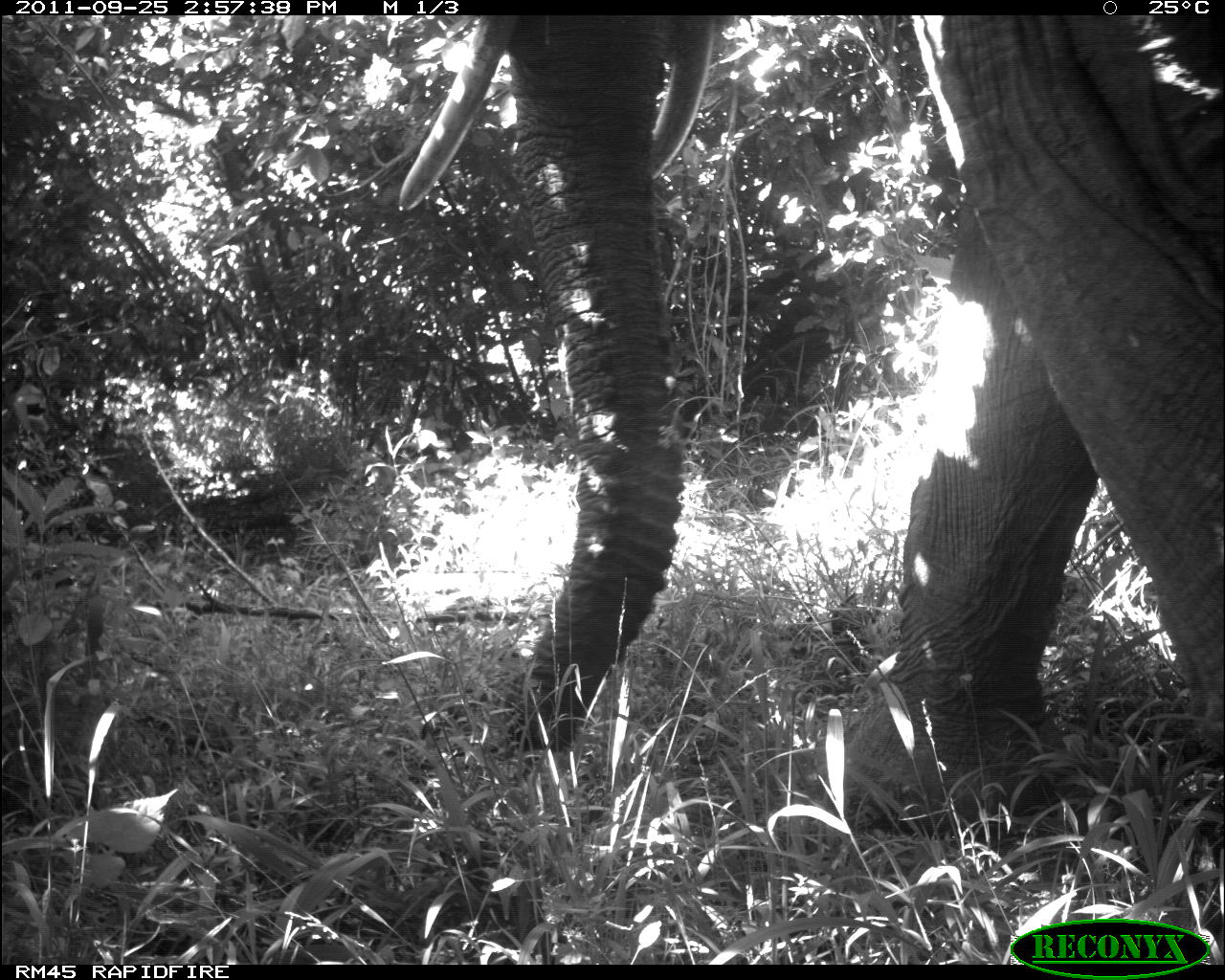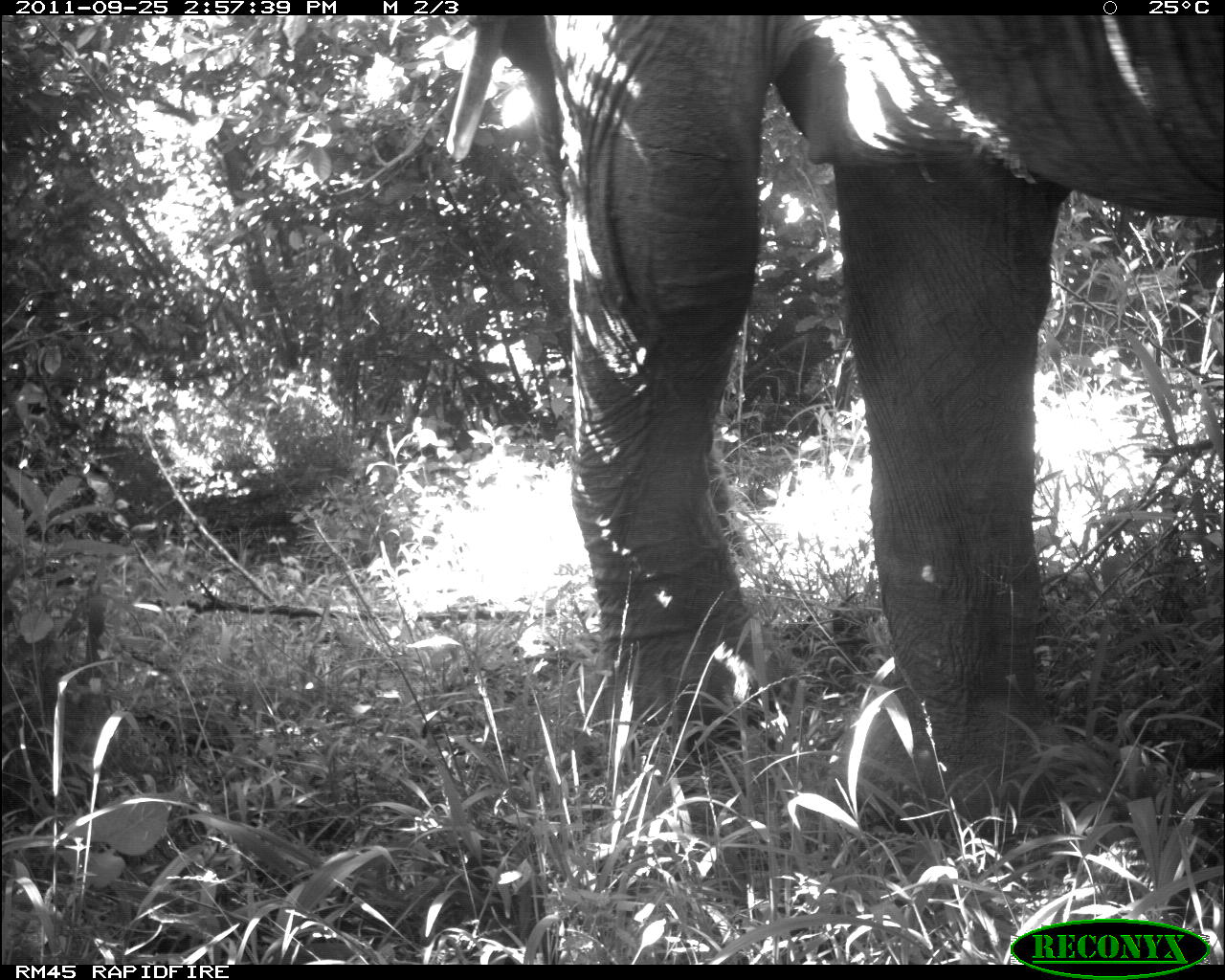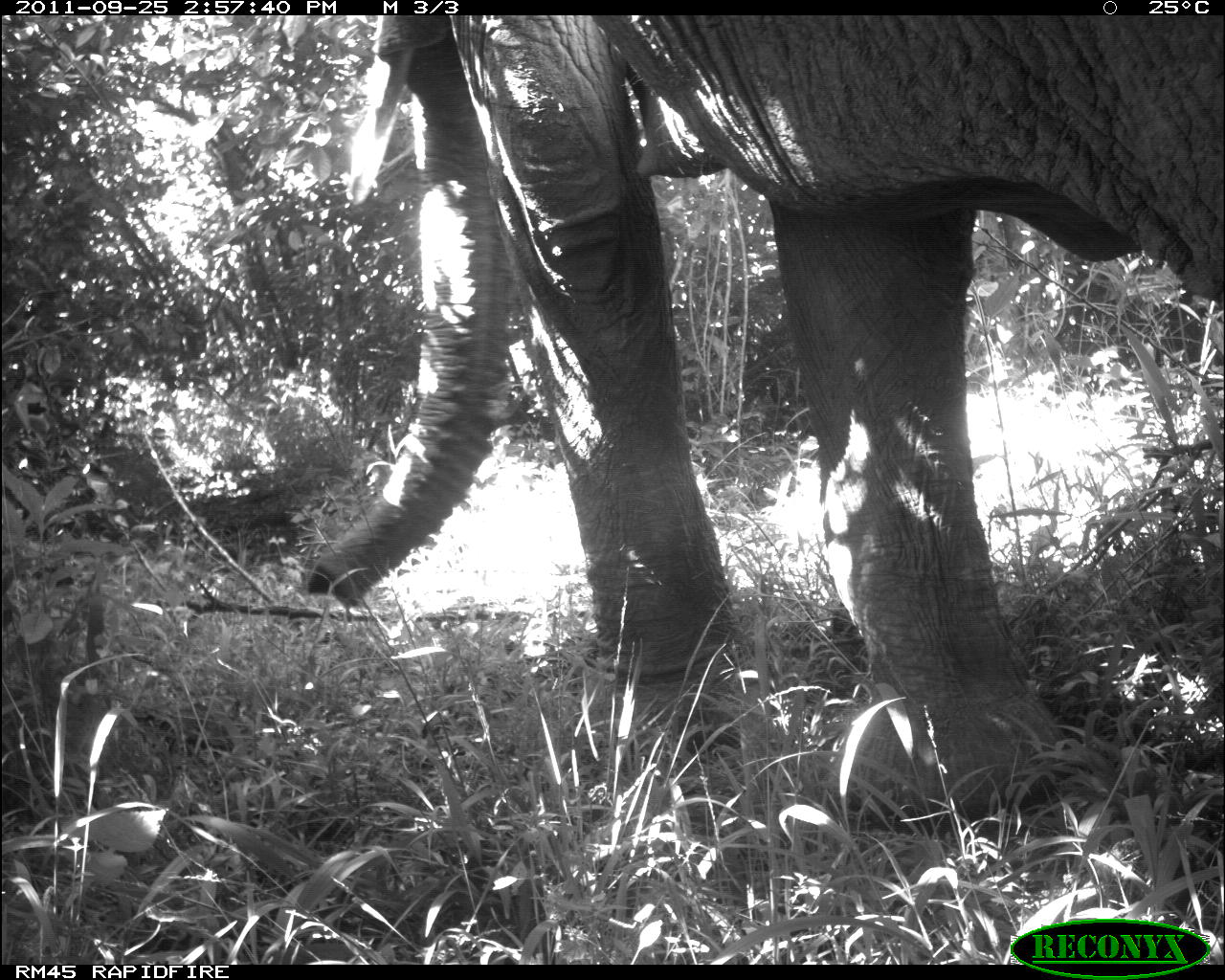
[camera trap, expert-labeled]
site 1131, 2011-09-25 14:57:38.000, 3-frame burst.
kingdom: Animalia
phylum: Chordata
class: Mammalia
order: Proboscidea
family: Elephantidae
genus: Loxodonta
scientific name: Loxodonta africana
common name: african bush elephant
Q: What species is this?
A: Loxodonta africana (african bush elephant).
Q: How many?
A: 1.